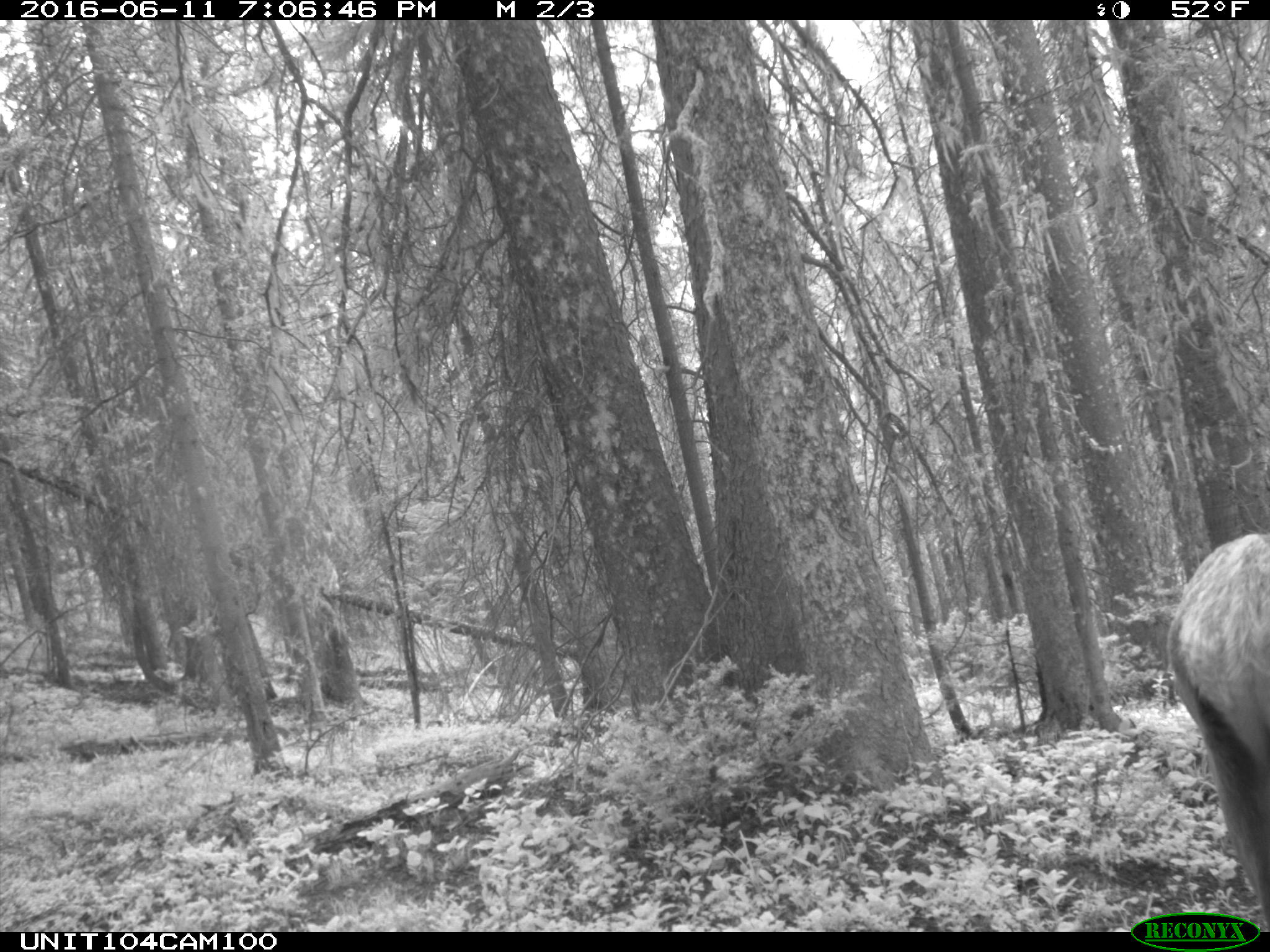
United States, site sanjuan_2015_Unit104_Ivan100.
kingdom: Animalia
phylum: Chordata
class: Mammalia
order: Artiodactyla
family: Cervidae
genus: Cervus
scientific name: Cervus elaphus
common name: red deer